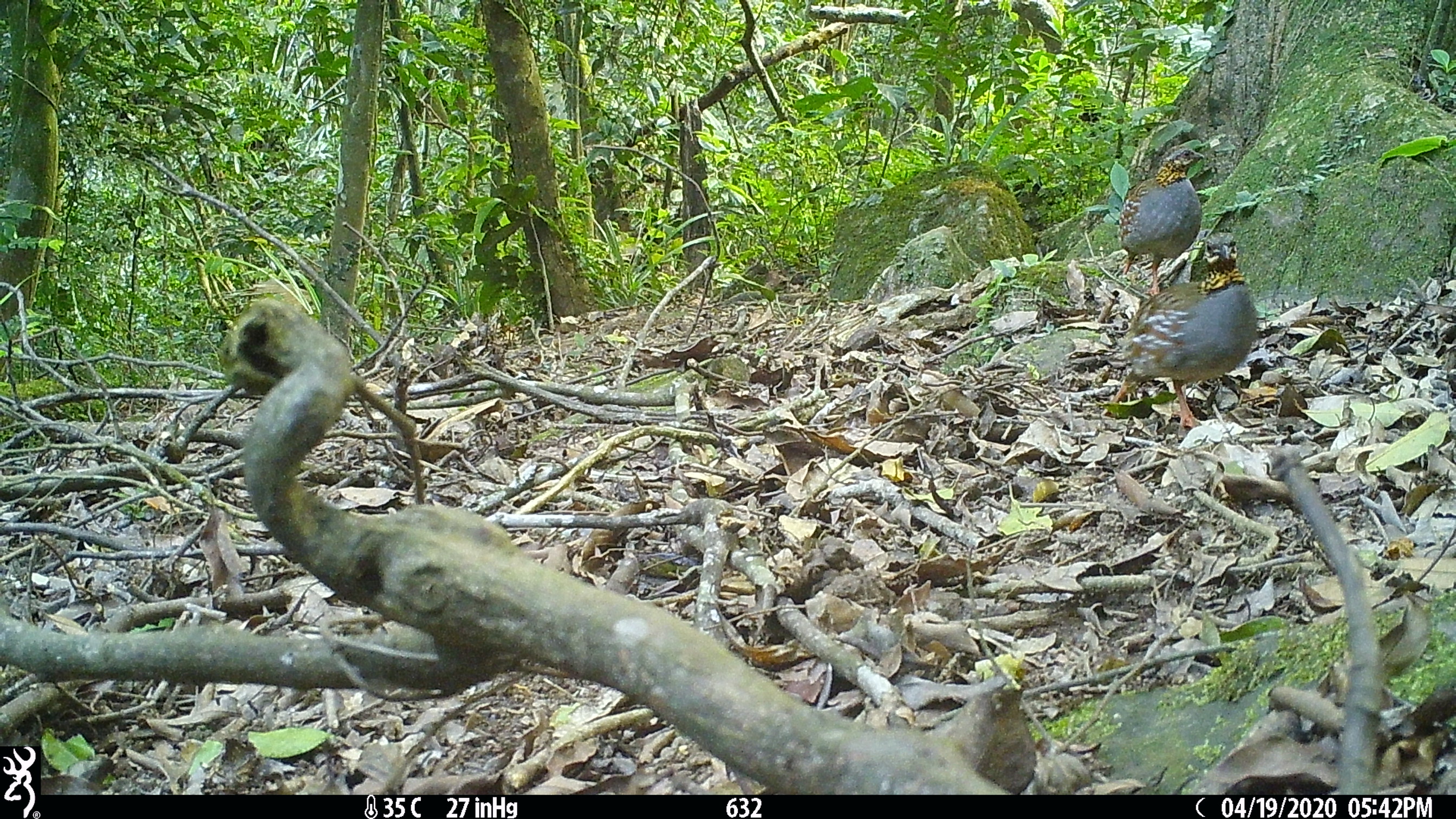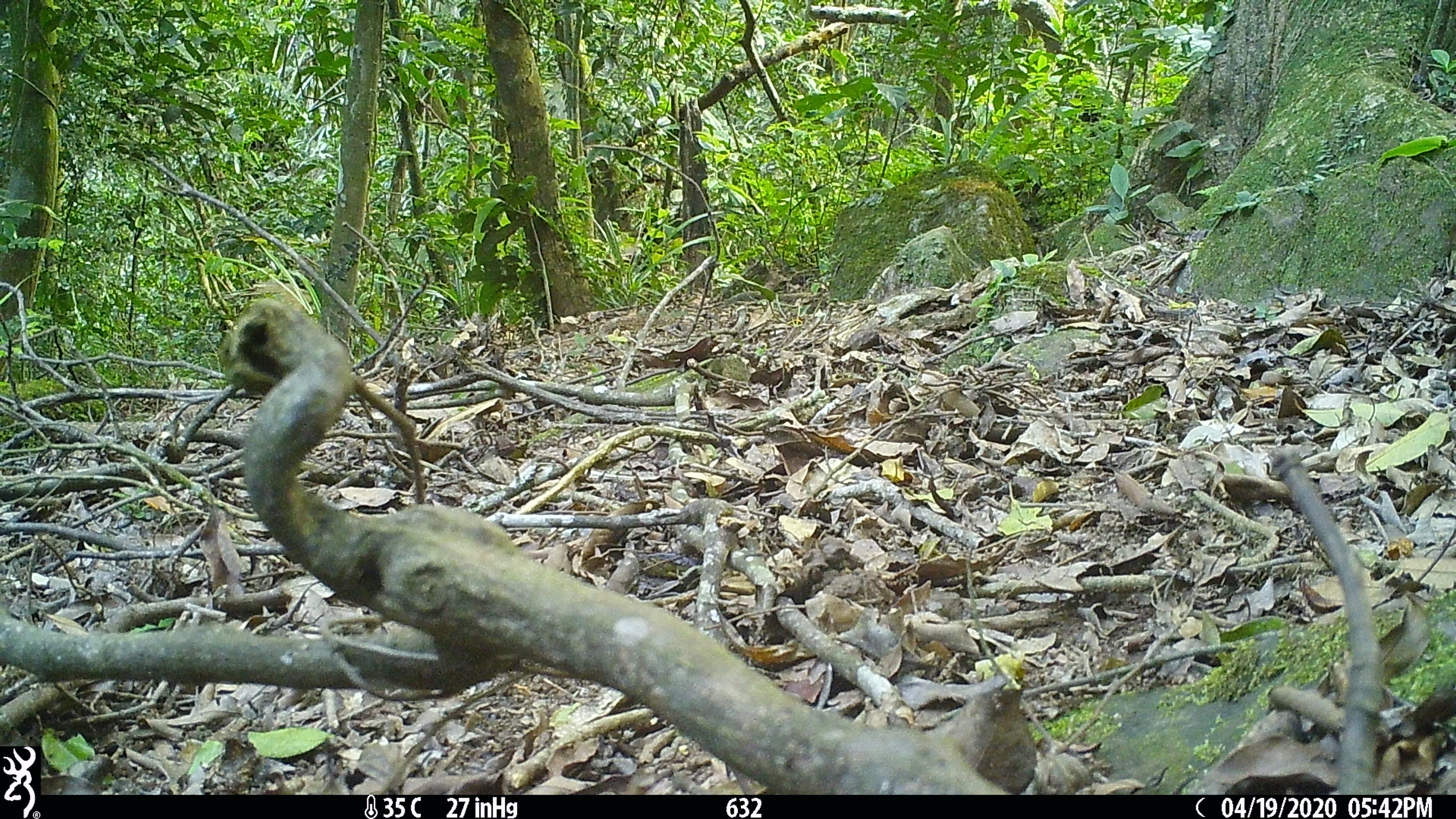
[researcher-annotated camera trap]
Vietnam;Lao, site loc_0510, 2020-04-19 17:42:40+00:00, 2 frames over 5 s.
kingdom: Animalia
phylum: Chordata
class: Aves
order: Galliformes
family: Phasianidae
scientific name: Phasianidae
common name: partridge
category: unidentified partridge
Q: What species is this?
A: Unidentified partridge (partridge) (Phasianidae).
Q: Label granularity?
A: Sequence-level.